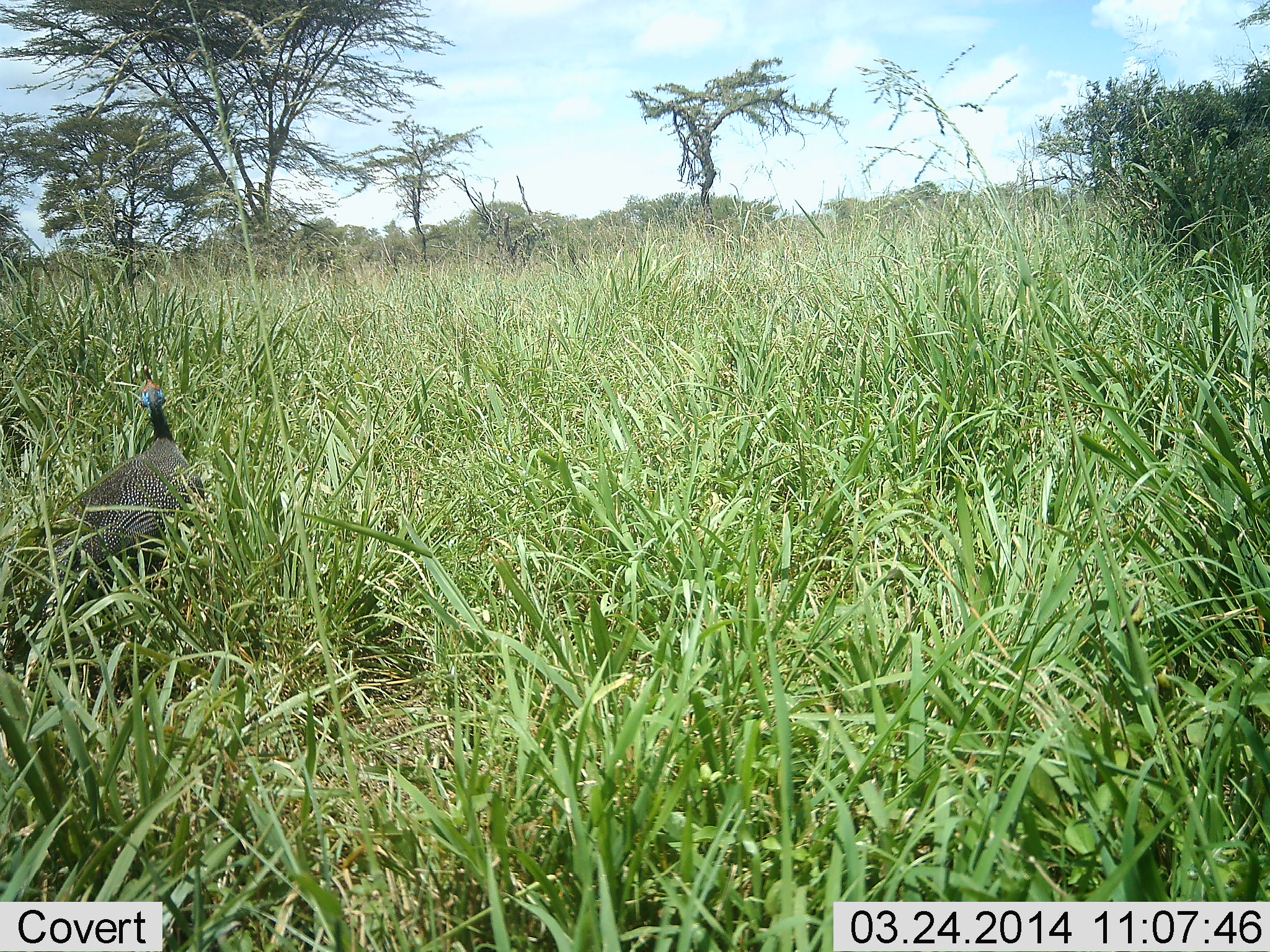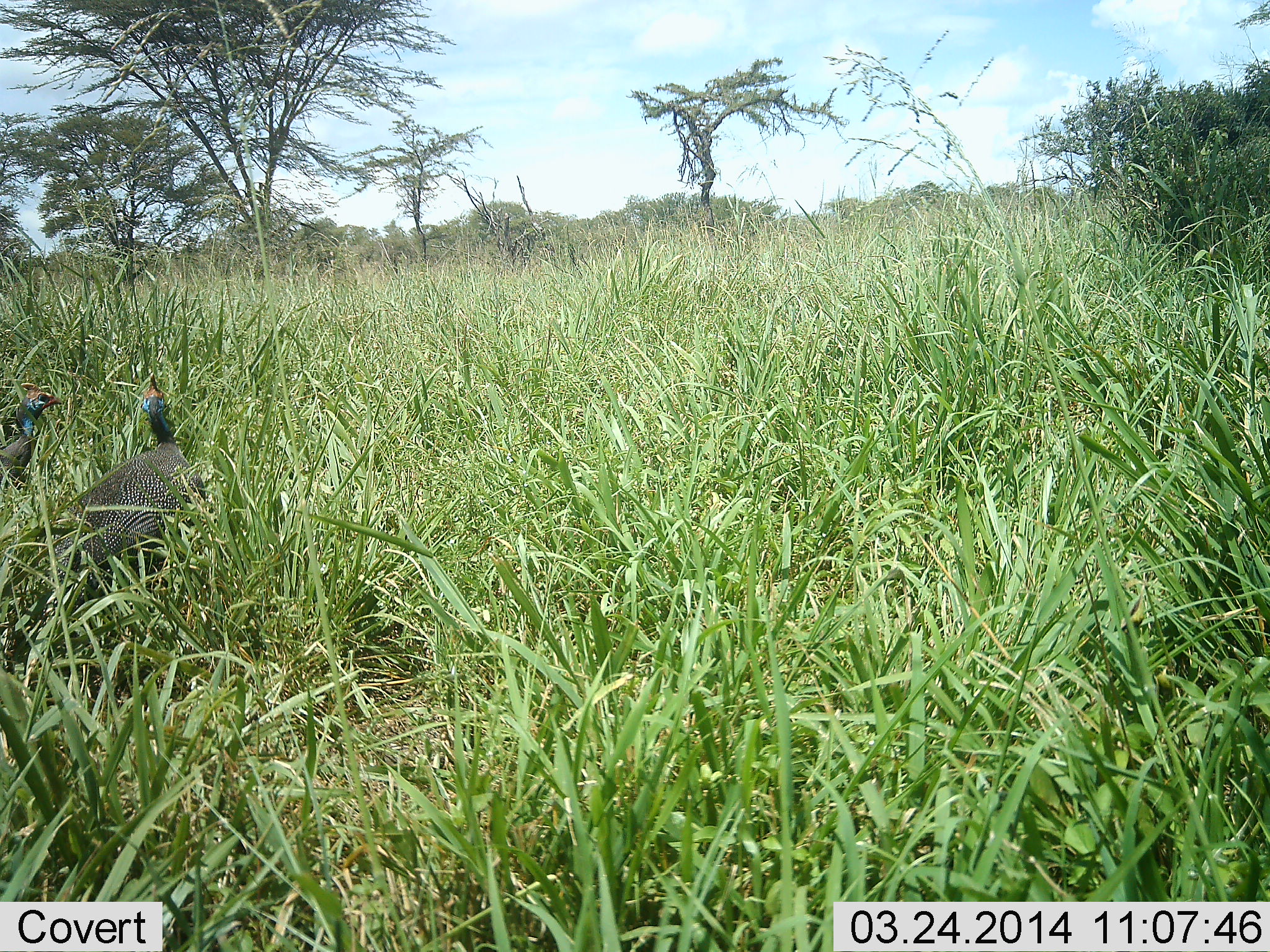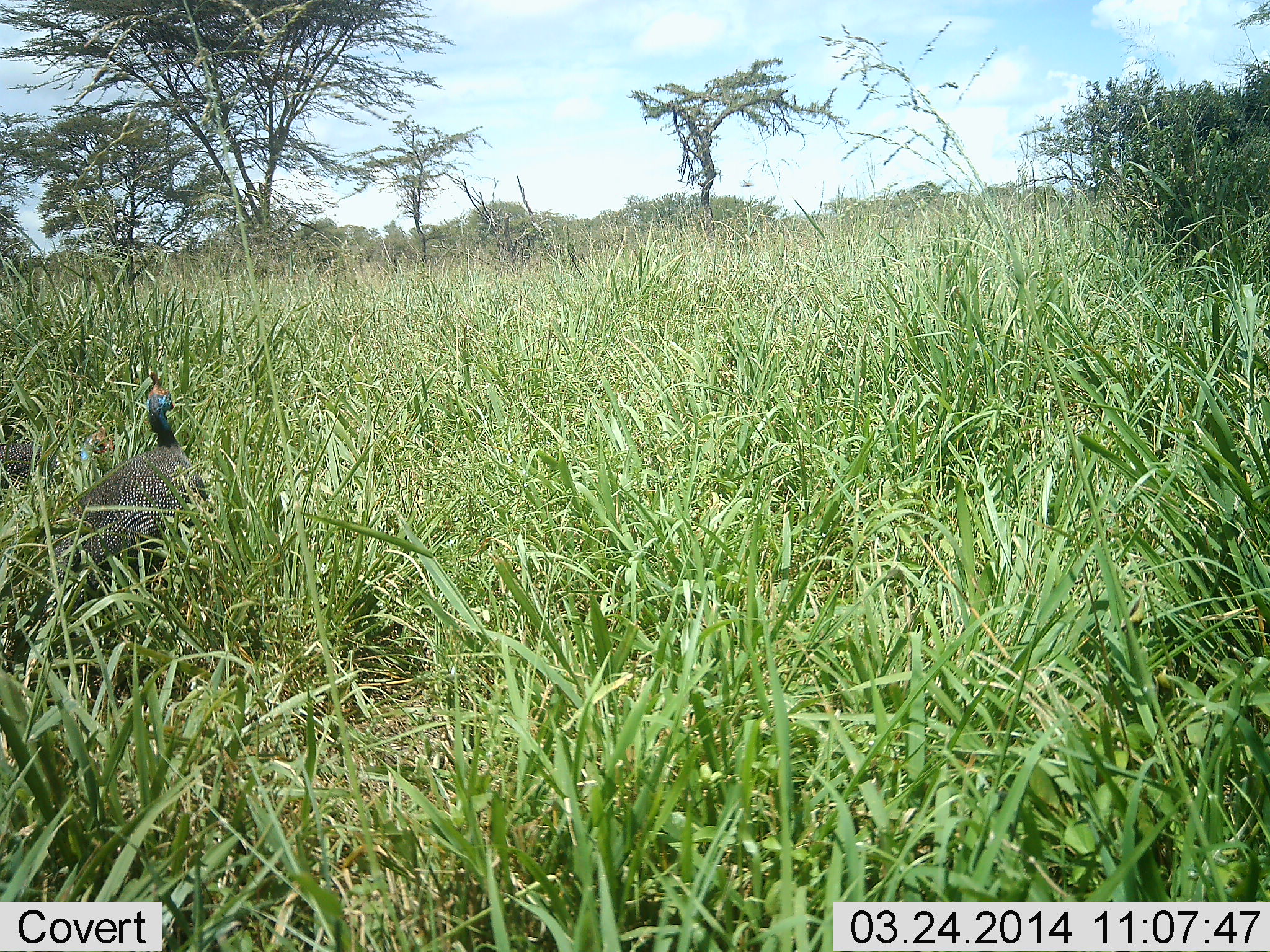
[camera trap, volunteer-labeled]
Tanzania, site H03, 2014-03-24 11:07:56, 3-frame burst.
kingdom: Animalia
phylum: Chordata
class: Aves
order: Galliformes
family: Numididae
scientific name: Numididae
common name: guinea fowl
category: guineafowl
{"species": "guineafowl (guinea fowl) (Numididae)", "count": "2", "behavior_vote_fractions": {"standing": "90%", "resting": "0%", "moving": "20%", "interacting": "10%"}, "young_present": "0%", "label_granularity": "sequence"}